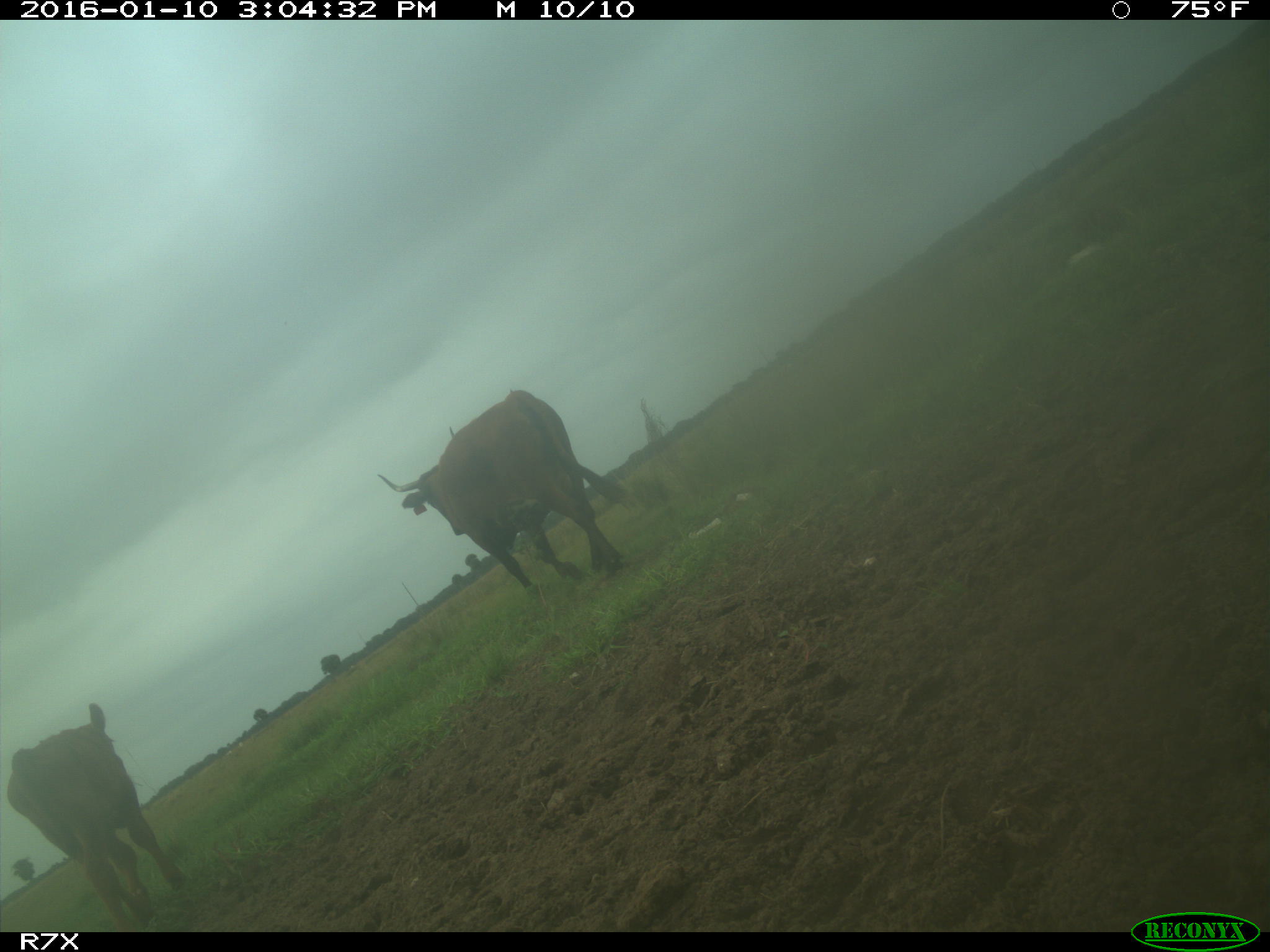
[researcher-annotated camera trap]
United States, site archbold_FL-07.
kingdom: Animalia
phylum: Chordata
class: Mammalia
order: Artiodactyla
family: Bovidae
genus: Bos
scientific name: Bos taurus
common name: domestic cow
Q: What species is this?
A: Bos taurus (domestic cow).